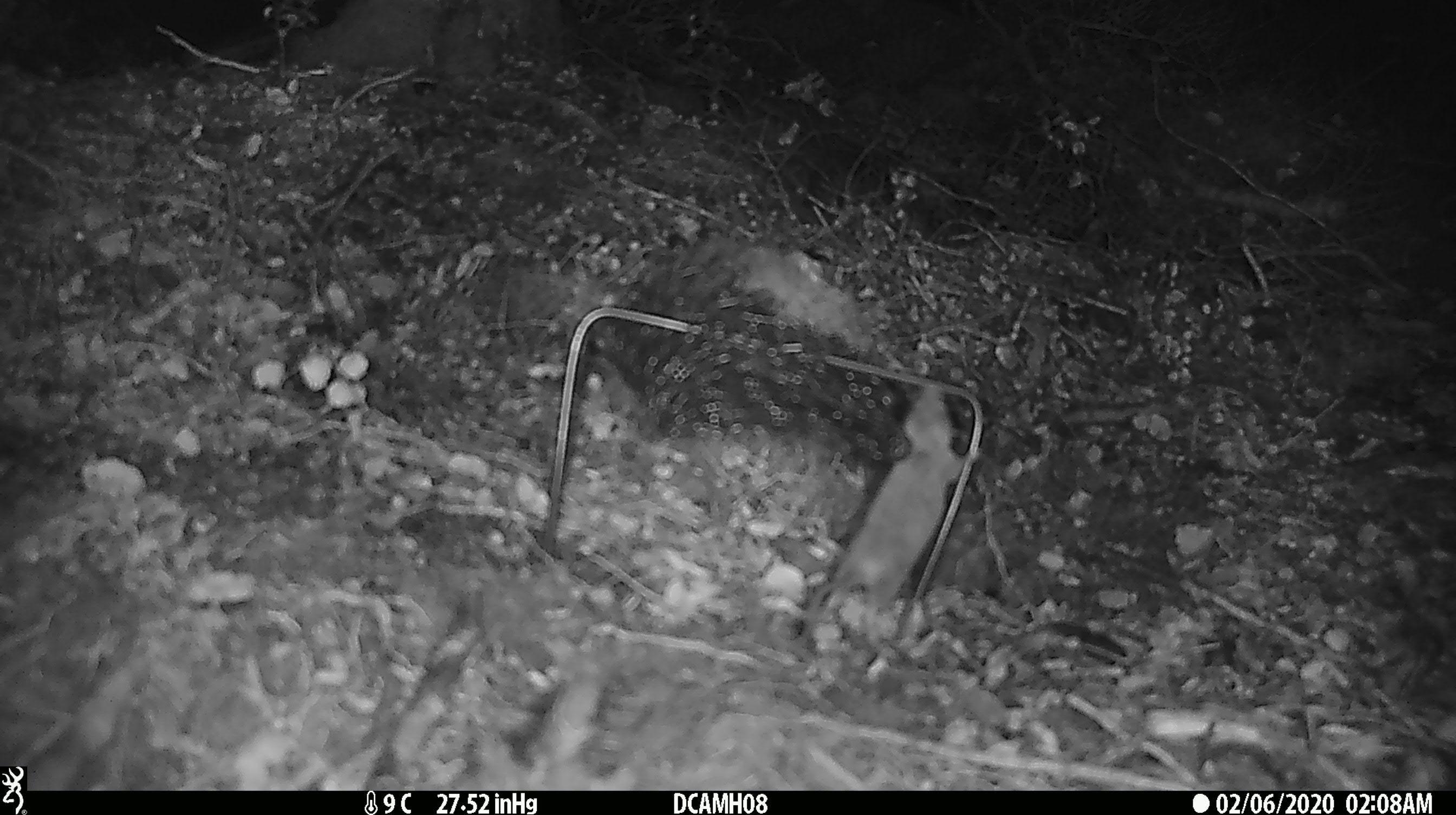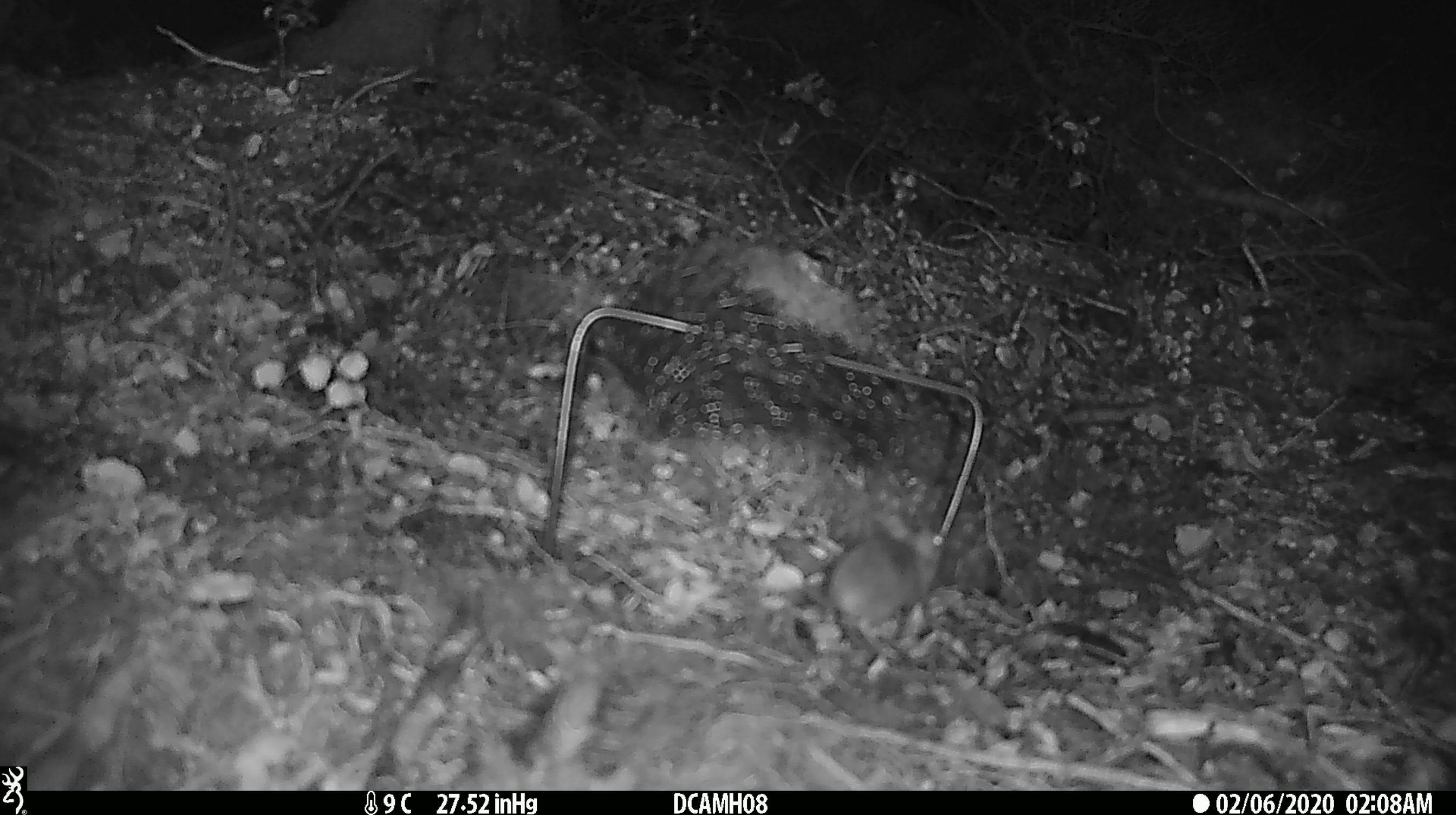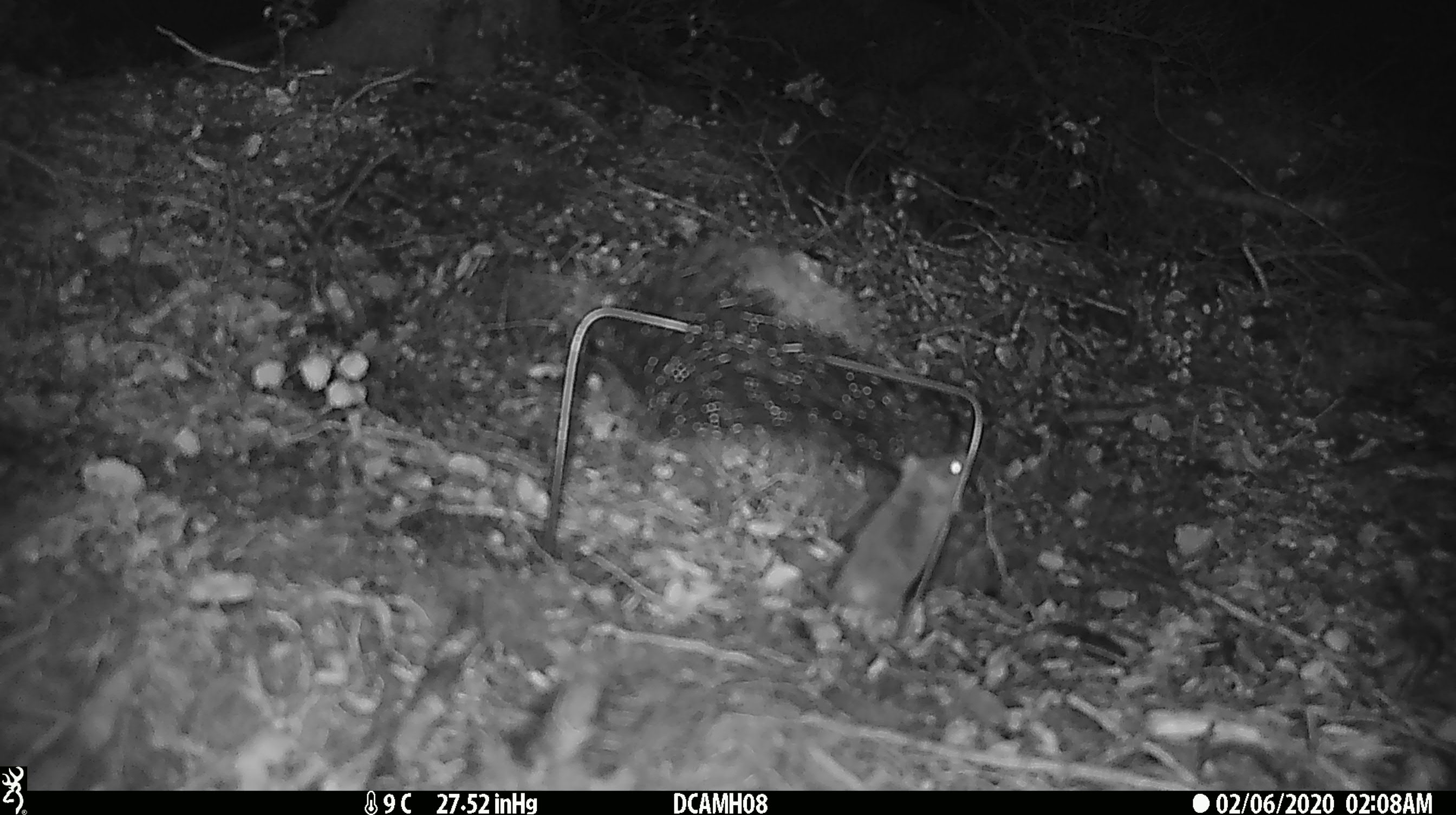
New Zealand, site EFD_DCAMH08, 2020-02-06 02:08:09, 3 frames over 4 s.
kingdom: Animalia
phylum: Chordata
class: Mammalia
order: Rodentia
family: Muridae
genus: Mus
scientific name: Mus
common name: mouse